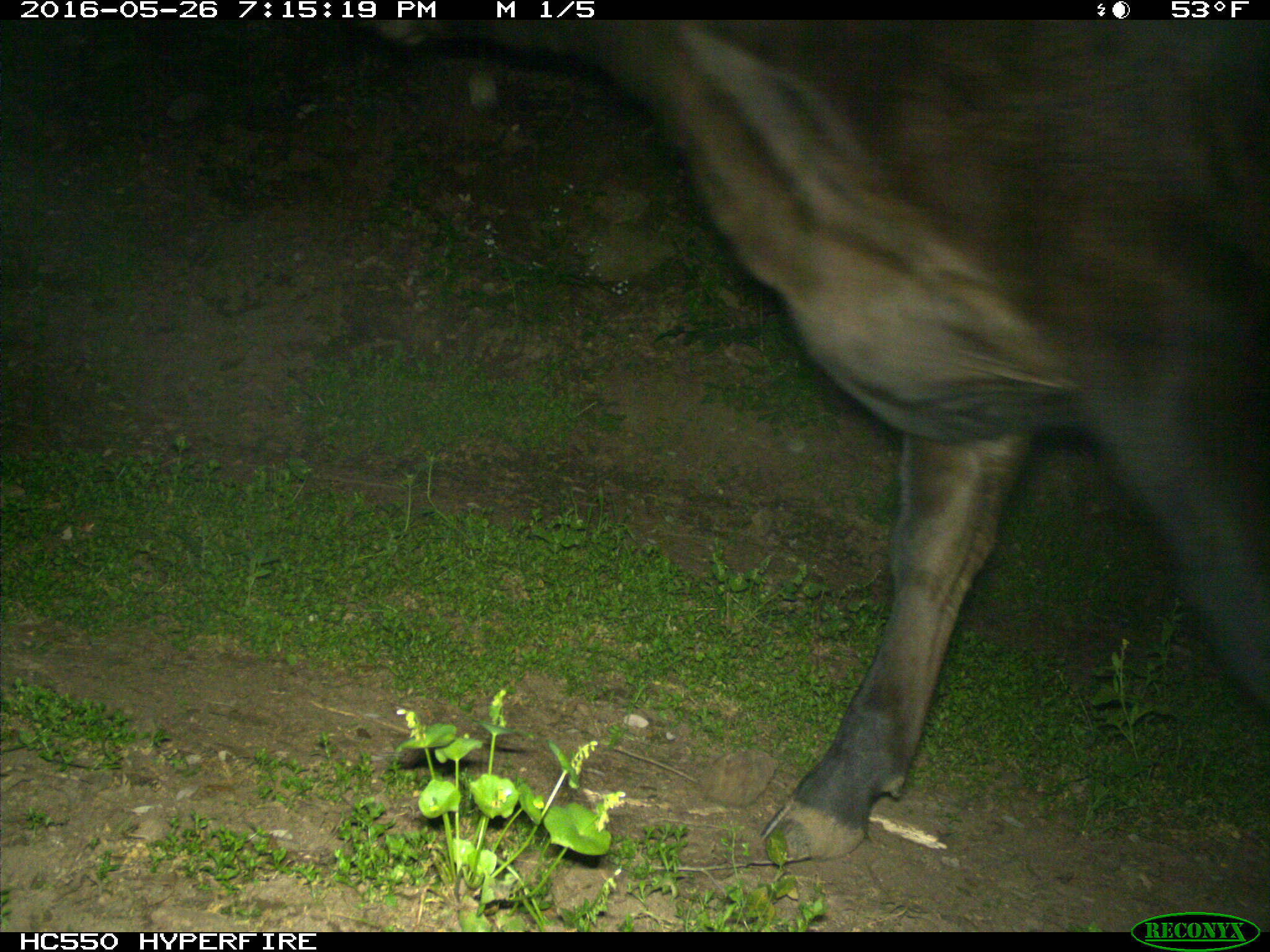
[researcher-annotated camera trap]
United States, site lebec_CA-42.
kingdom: Animalia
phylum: Chordata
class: Mammalia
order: Artiodactyla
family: Bovidae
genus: Bos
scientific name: Bos taurus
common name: domestic cow